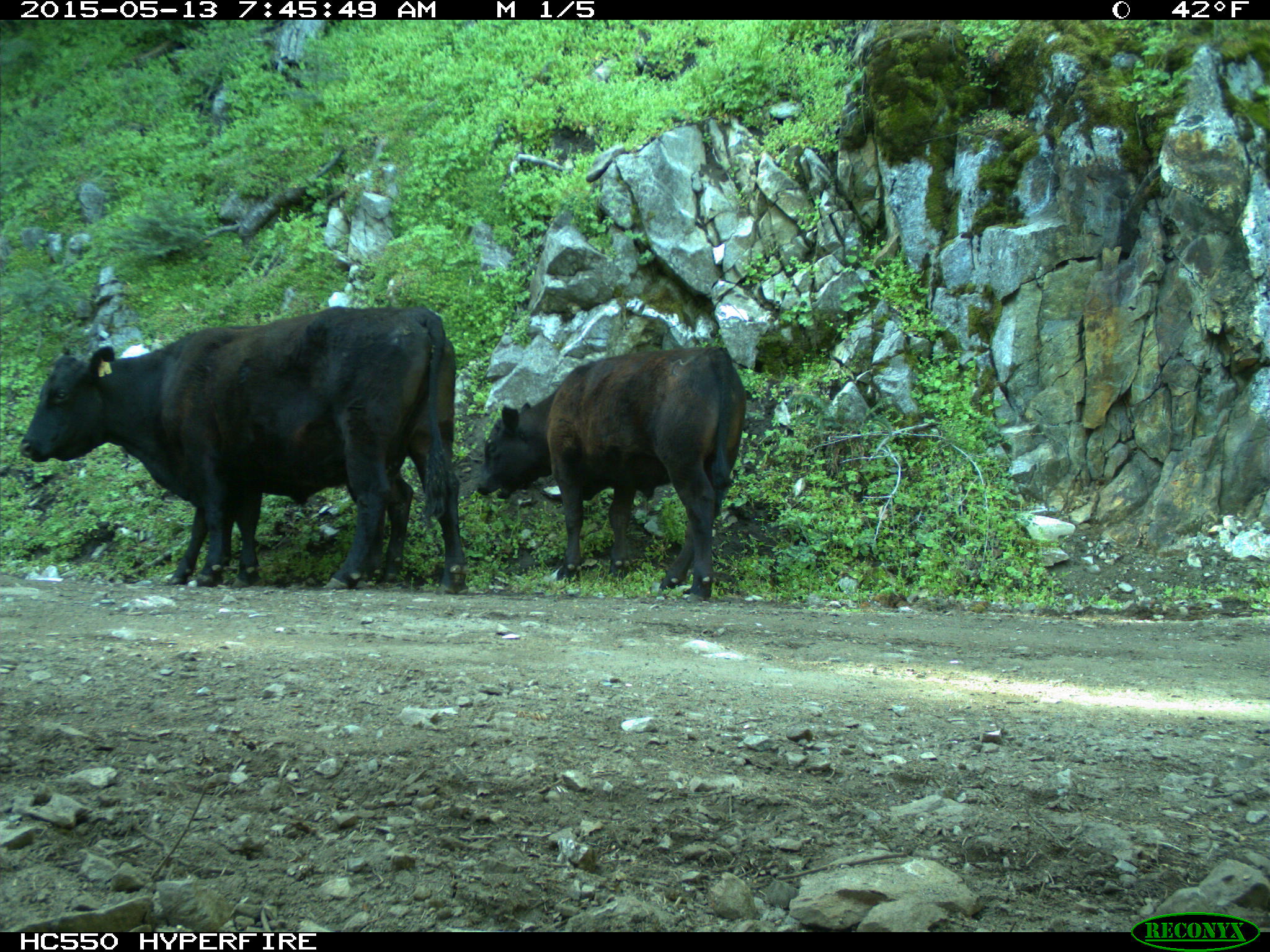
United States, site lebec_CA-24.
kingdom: Animalia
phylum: Chordata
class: Mammalia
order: Artiodactyla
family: Bovidae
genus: Bos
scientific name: Bos taurus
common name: domestic cow